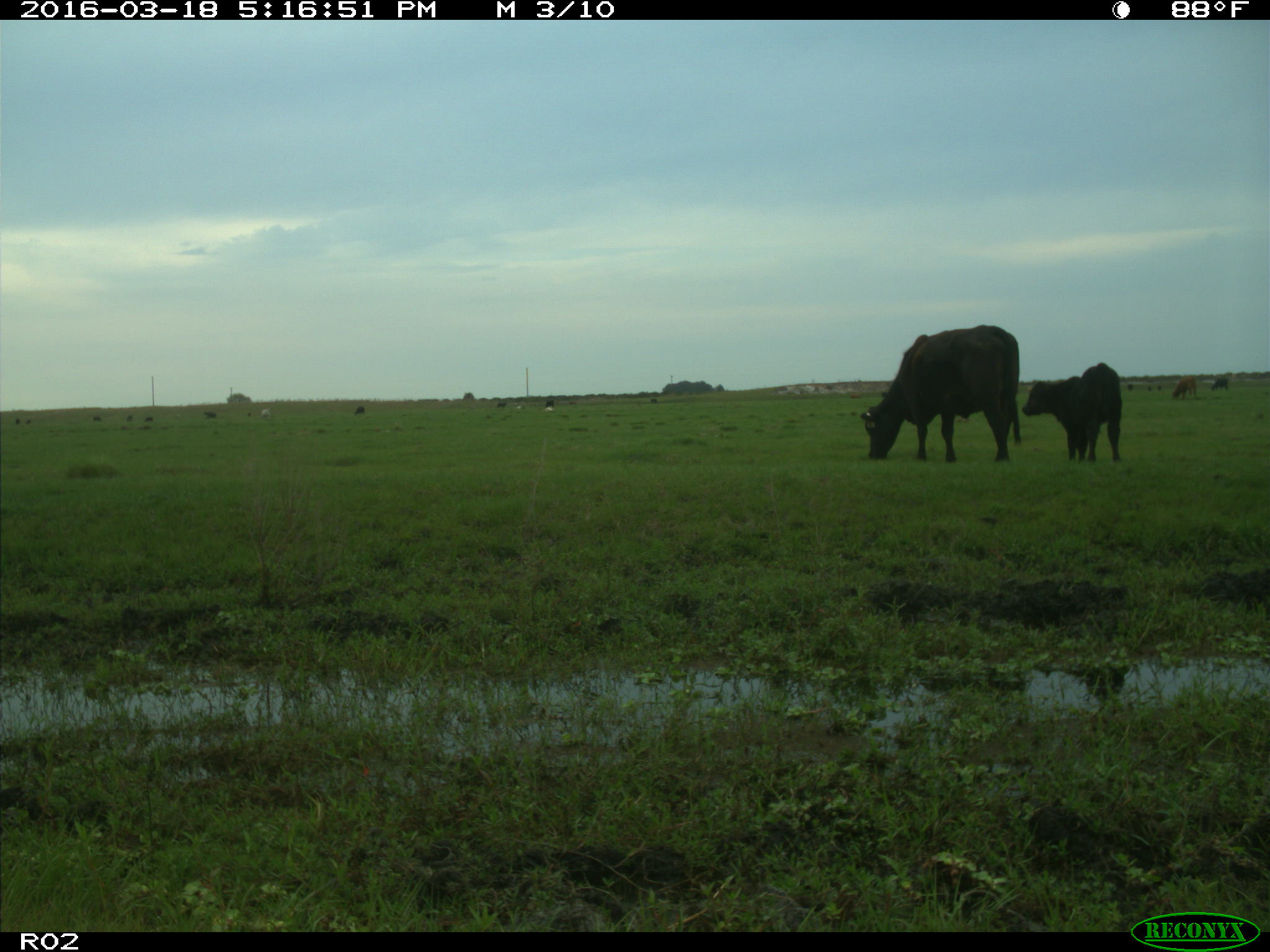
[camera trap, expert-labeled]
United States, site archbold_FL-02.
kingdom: Animalia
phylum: Chordata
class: Mammalia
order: Artiodactyla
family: Bovidae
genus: Bos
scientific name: Bos taurus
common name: domestic cow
Bos taurus (domestic cow).